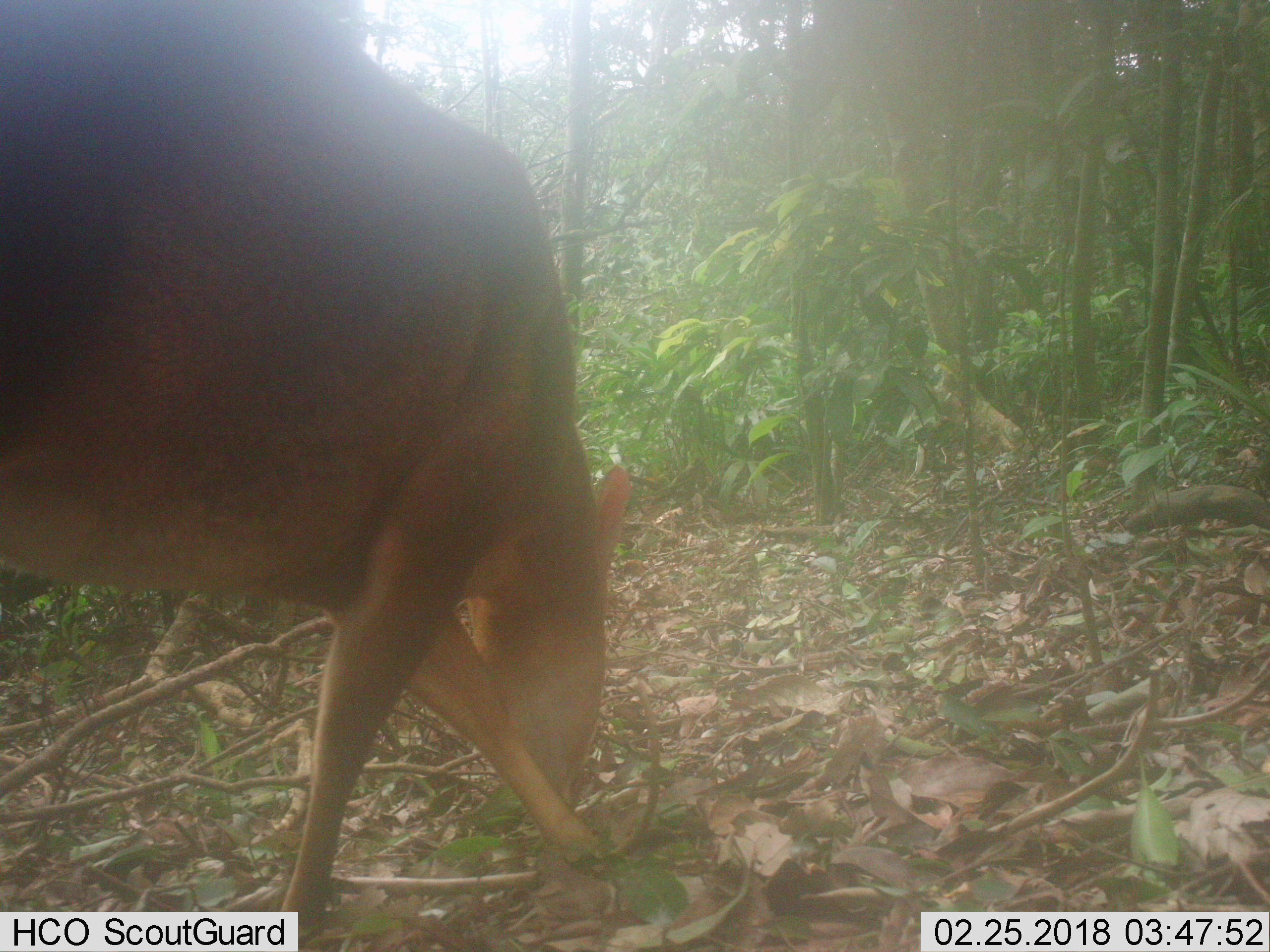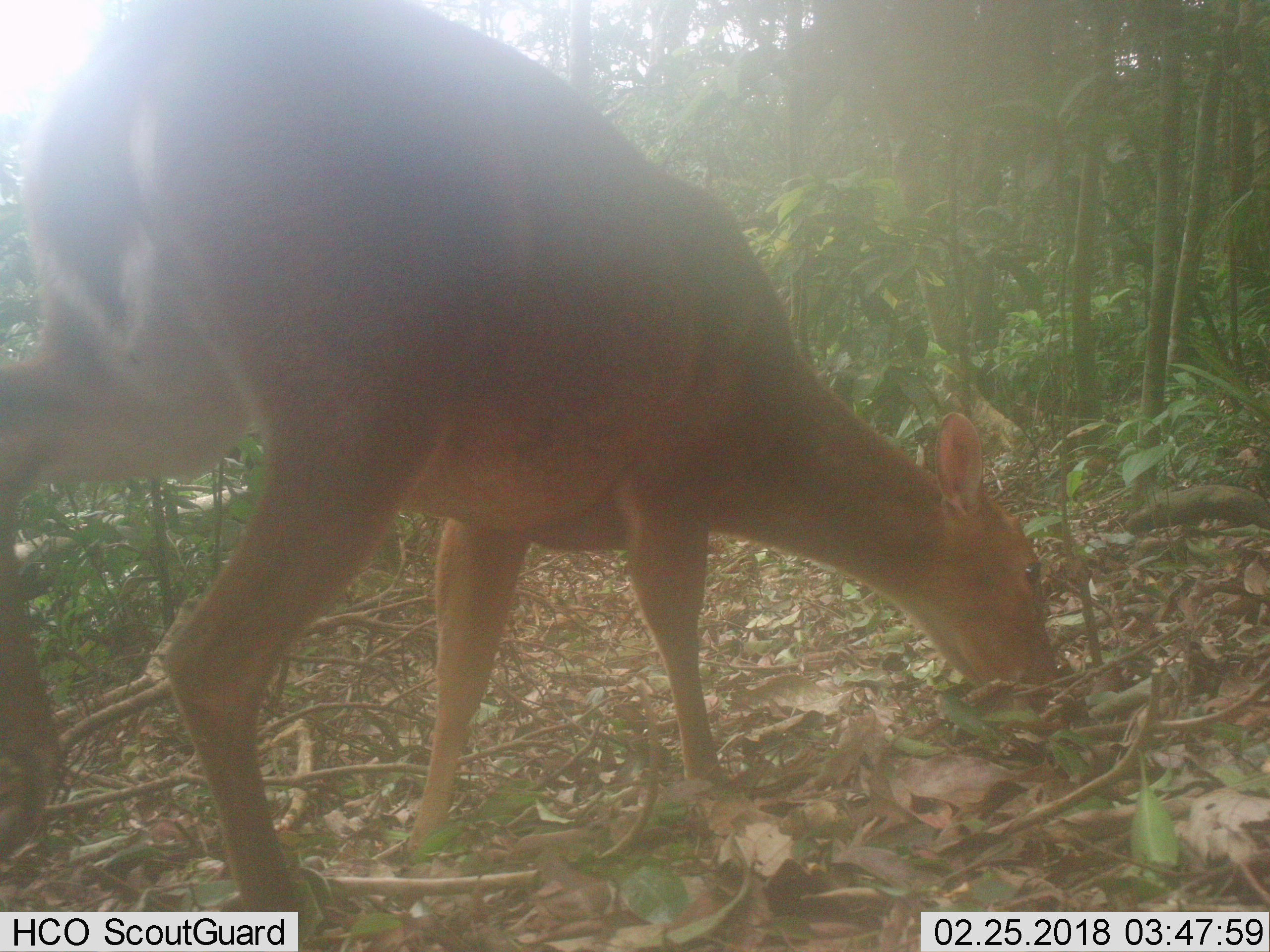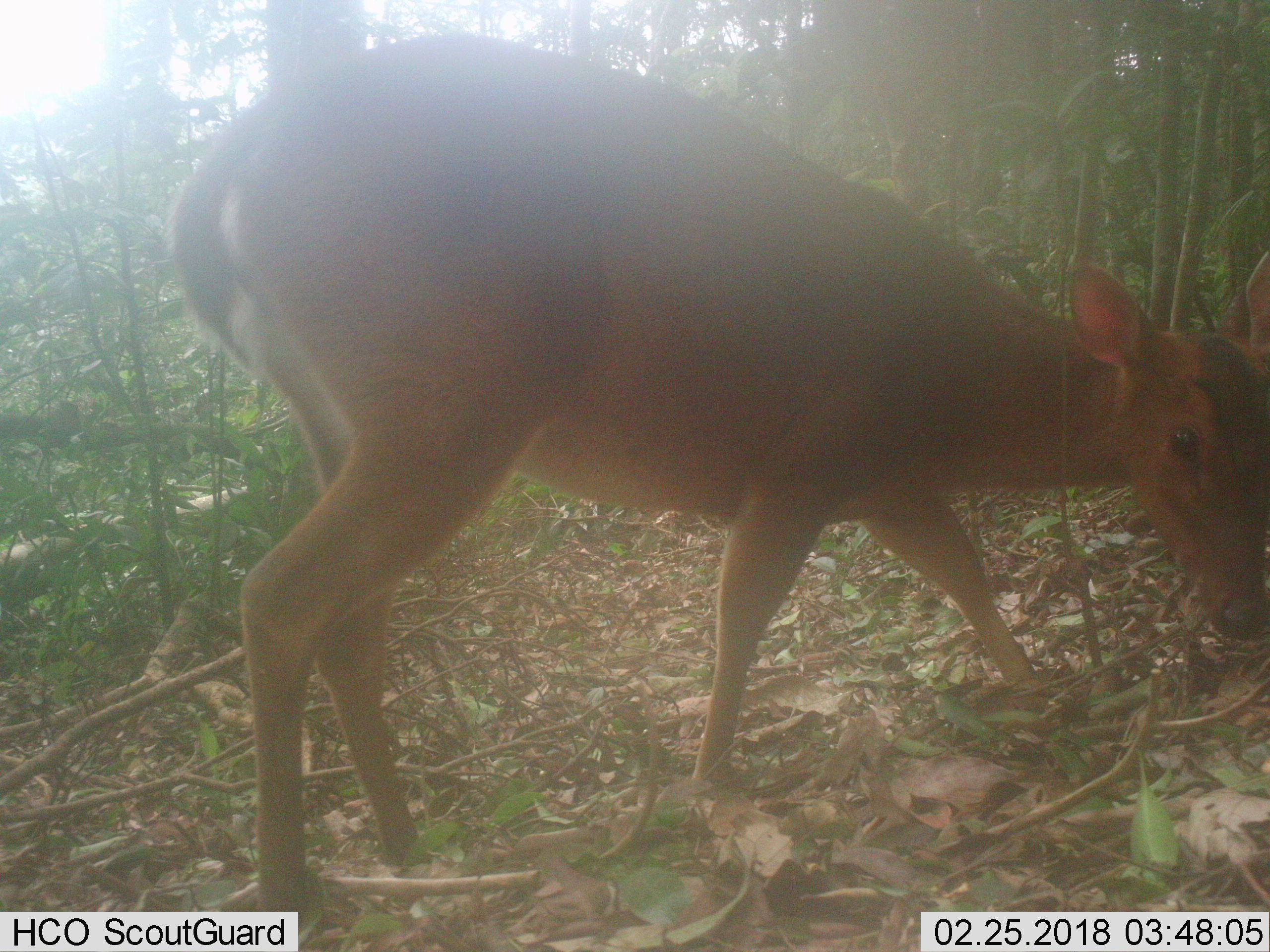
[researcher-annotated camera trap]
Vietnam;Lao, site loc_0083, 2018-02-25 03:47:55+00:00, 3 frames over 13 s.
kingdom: Animalia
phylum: Chordata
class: Mammalia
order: Artiodactyla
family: Cervidae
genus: Muntiacus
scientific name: Muntiacus vuquangensis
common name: large-antlered muntjac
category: large antlered muntjac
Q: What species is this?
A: Large antlered muntjac (large-antlered muntjac) (Muntiacus vuquangensis).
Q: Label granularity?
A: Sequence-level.